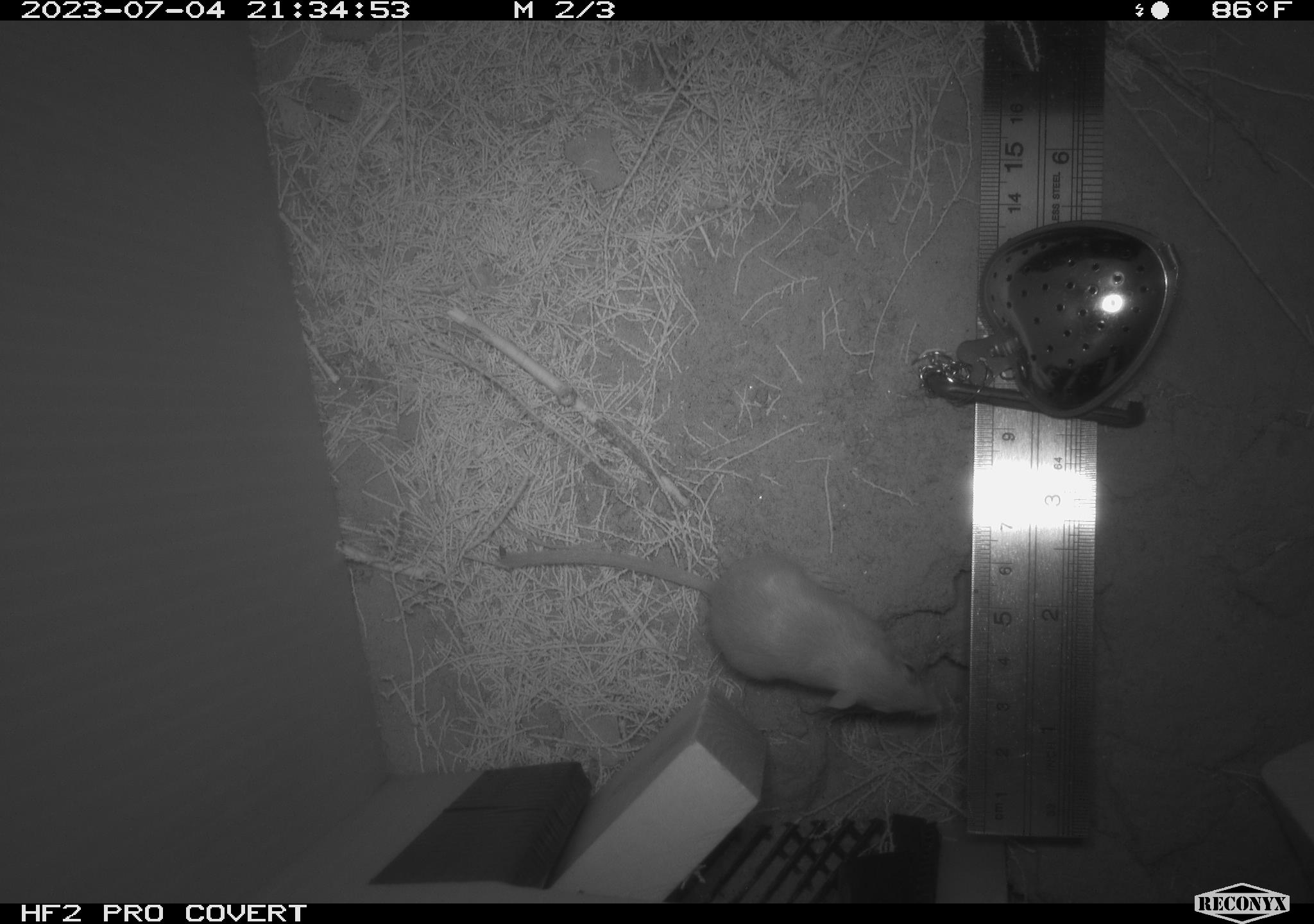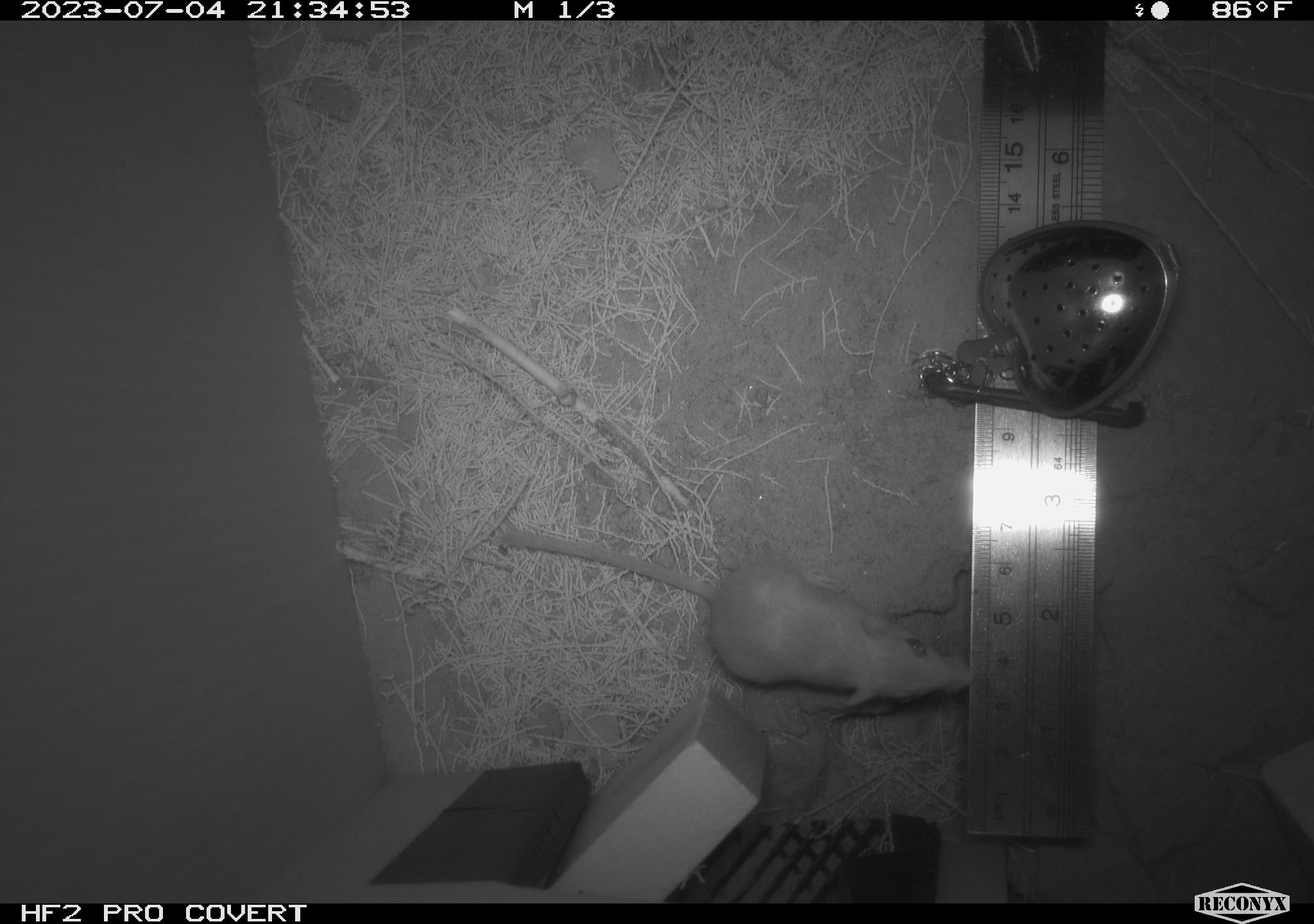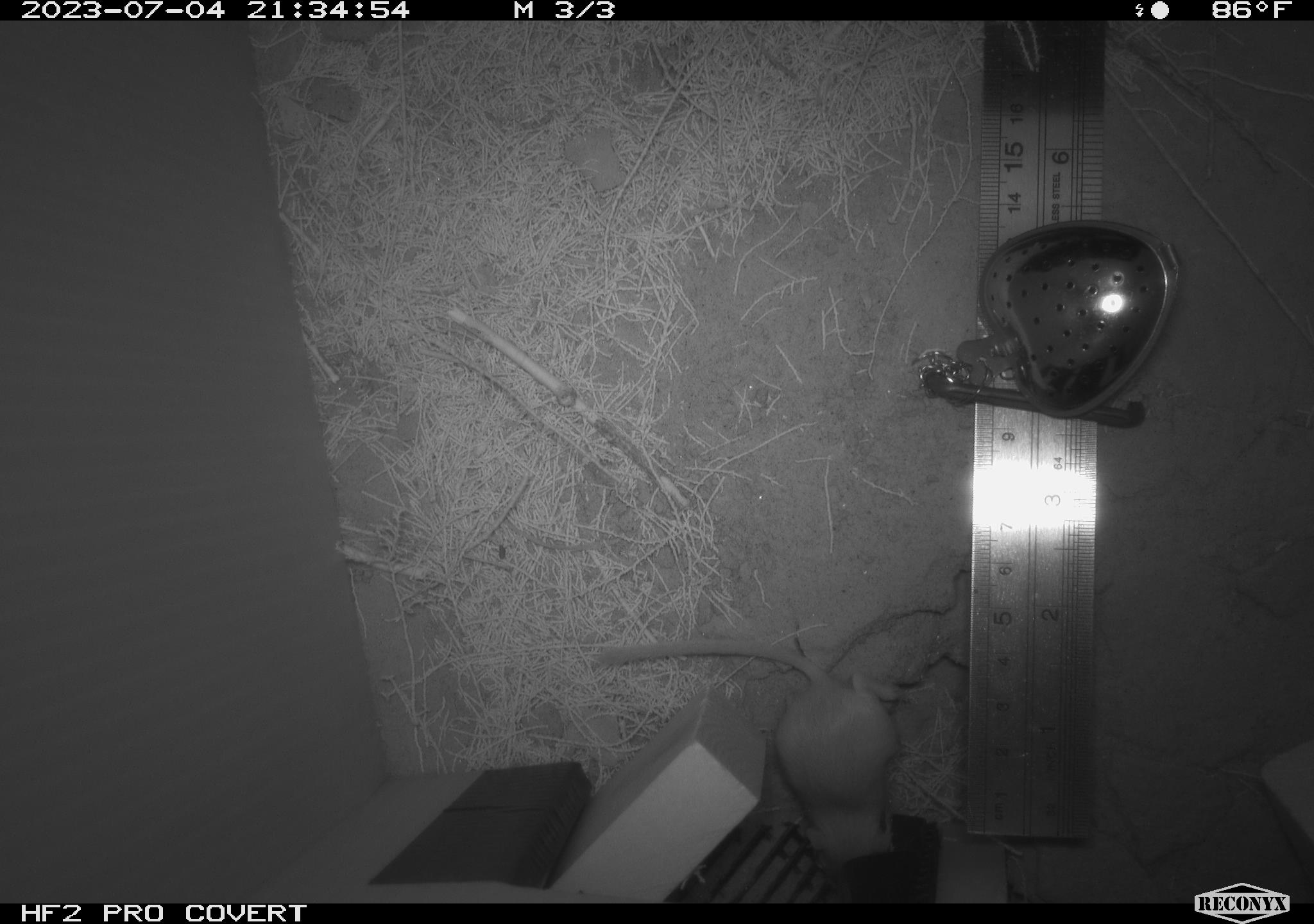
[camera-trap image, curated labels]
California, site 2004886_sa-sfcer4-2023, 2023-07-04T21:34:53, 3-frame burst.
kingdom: Animalia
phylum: Chordata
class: Mammalia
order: Rodentia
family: Heteromyidae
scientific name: Heteromyidae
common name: kangaroo rats and pocket mice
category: heteromyidae family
Heteromyidae family (kangaroo rats and pocket mice) (Heteromyidae).